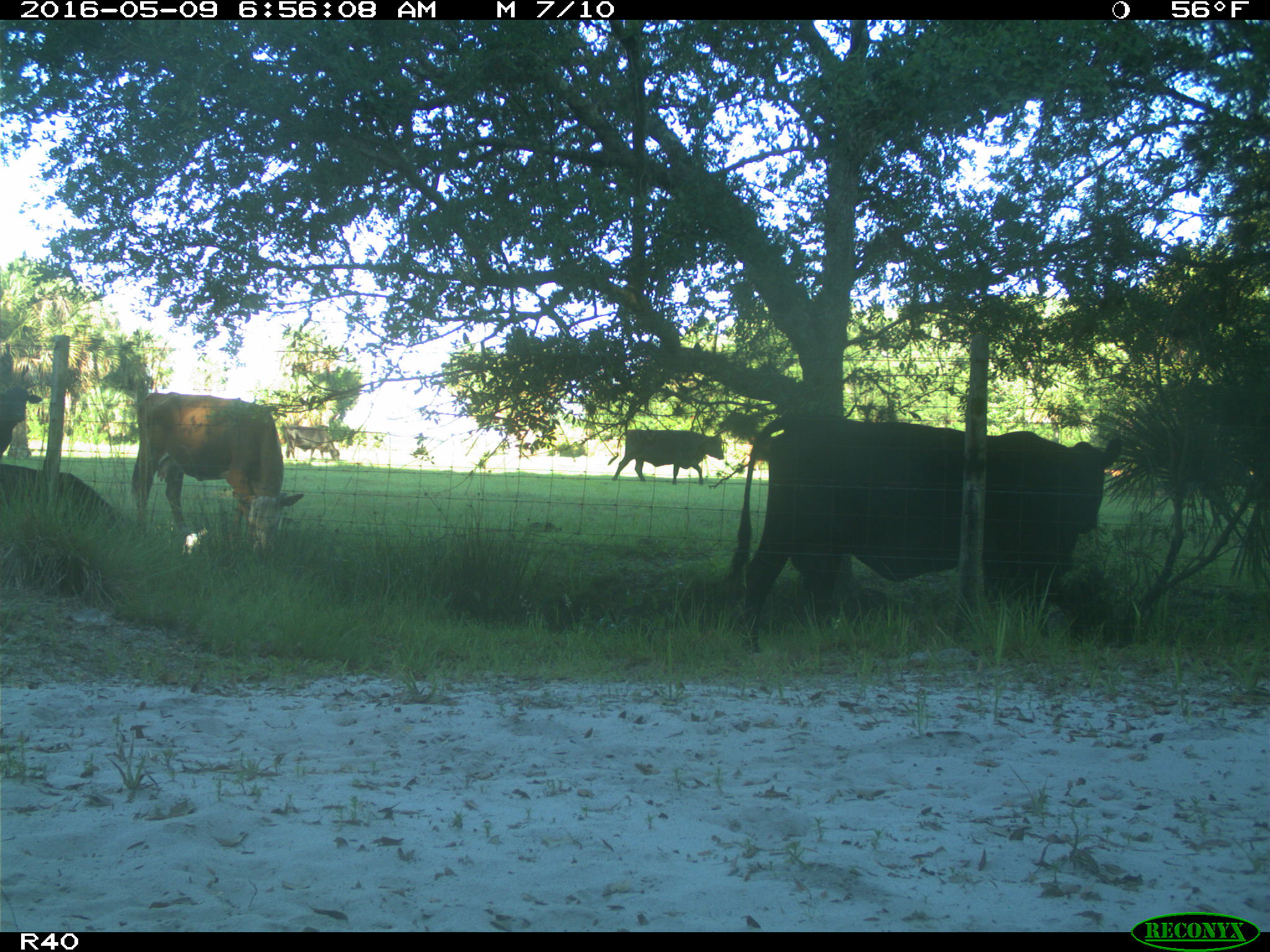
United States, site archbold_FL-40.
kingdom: Animalia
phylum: Chordata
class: Mammalia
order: Artiodactyla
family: Bovidae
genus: Bos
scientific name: Bos taurus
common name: domestic cow